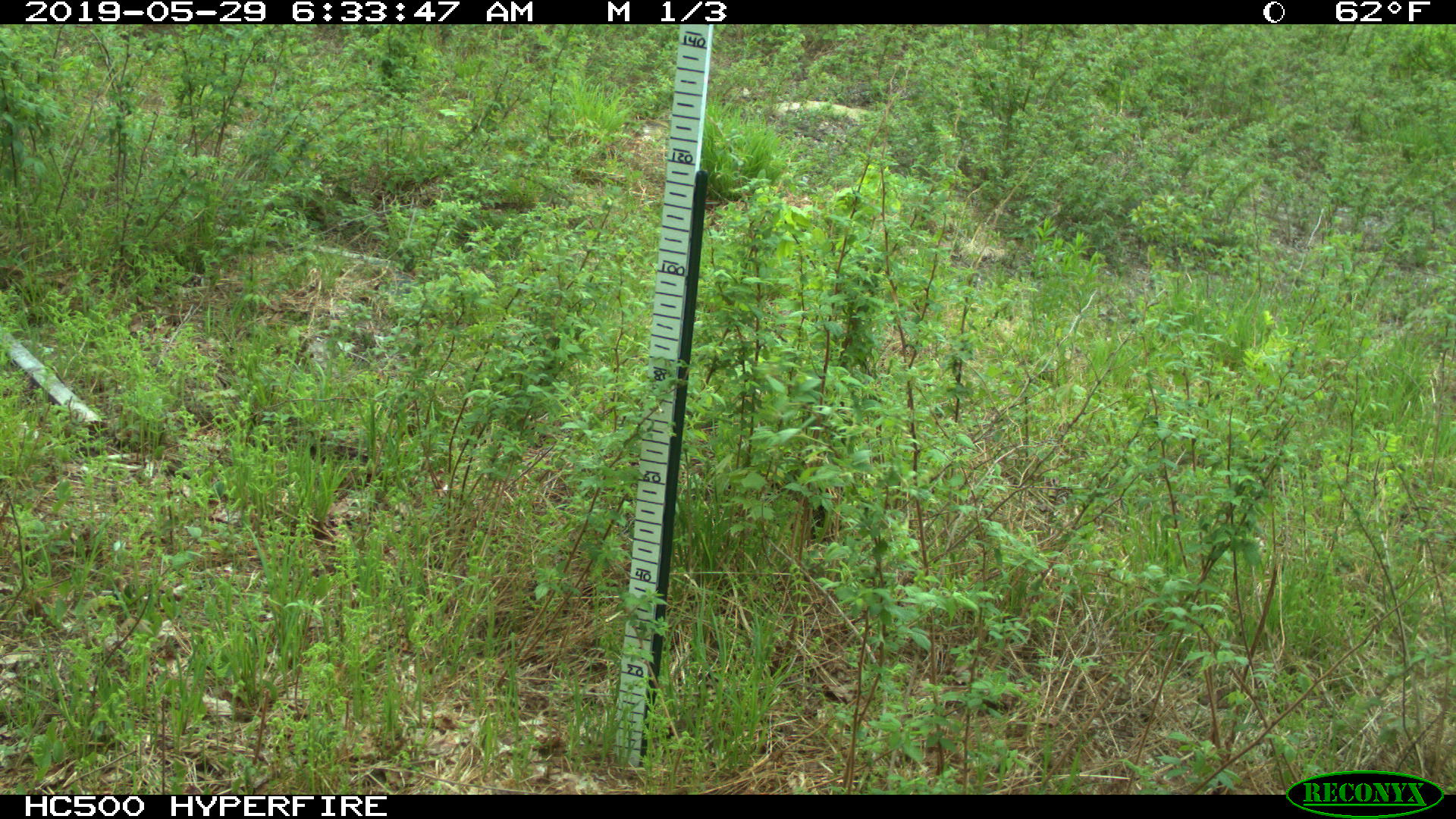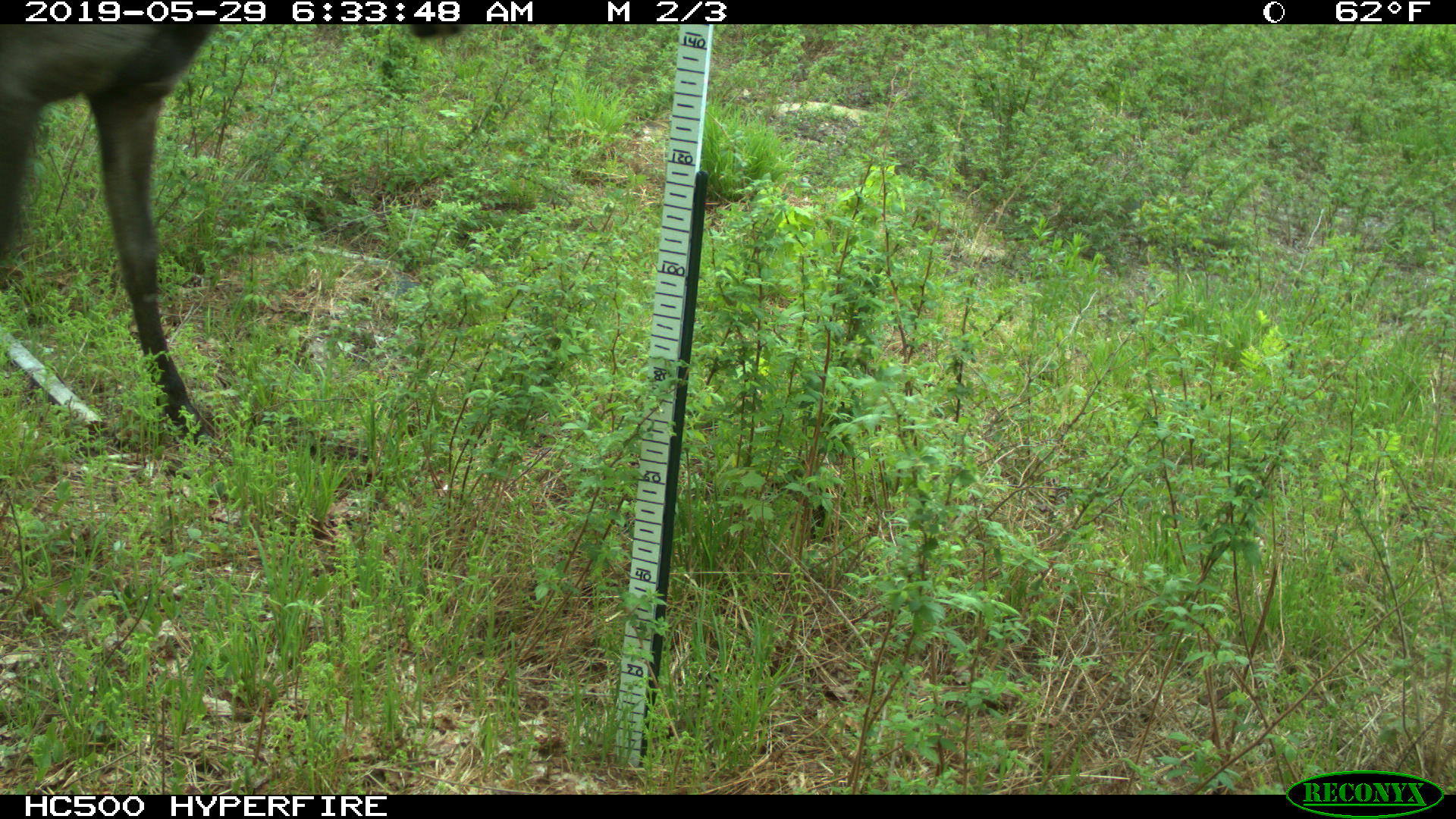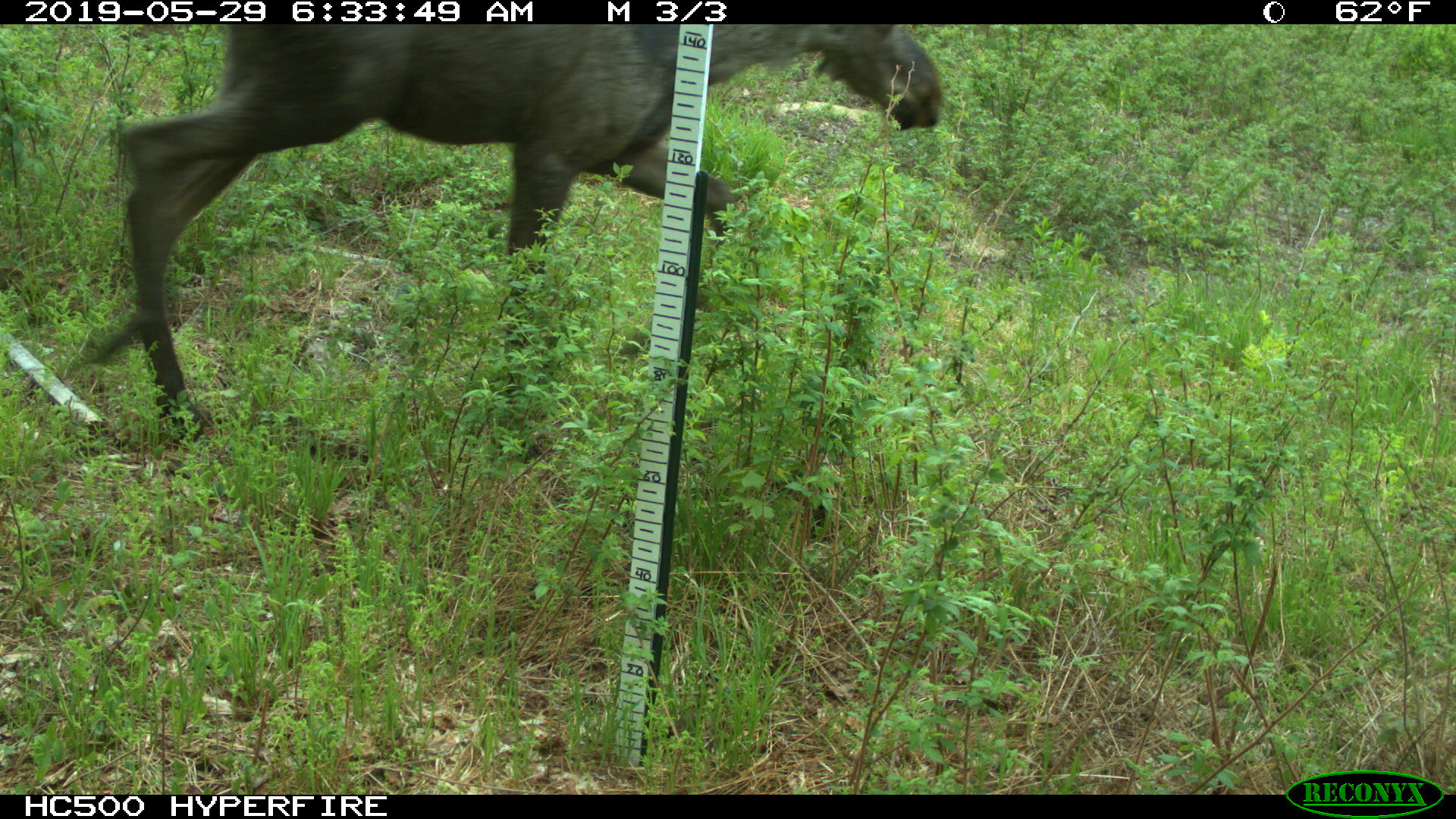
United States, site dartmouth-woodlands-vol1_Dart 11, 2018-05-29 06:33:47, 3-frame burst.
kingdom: Animalia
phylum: Chordata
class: Mammalia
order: Artiodactyla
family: Cervidae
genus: Alces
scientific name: Alces alces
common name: moose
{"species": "moose (Alces alces)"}